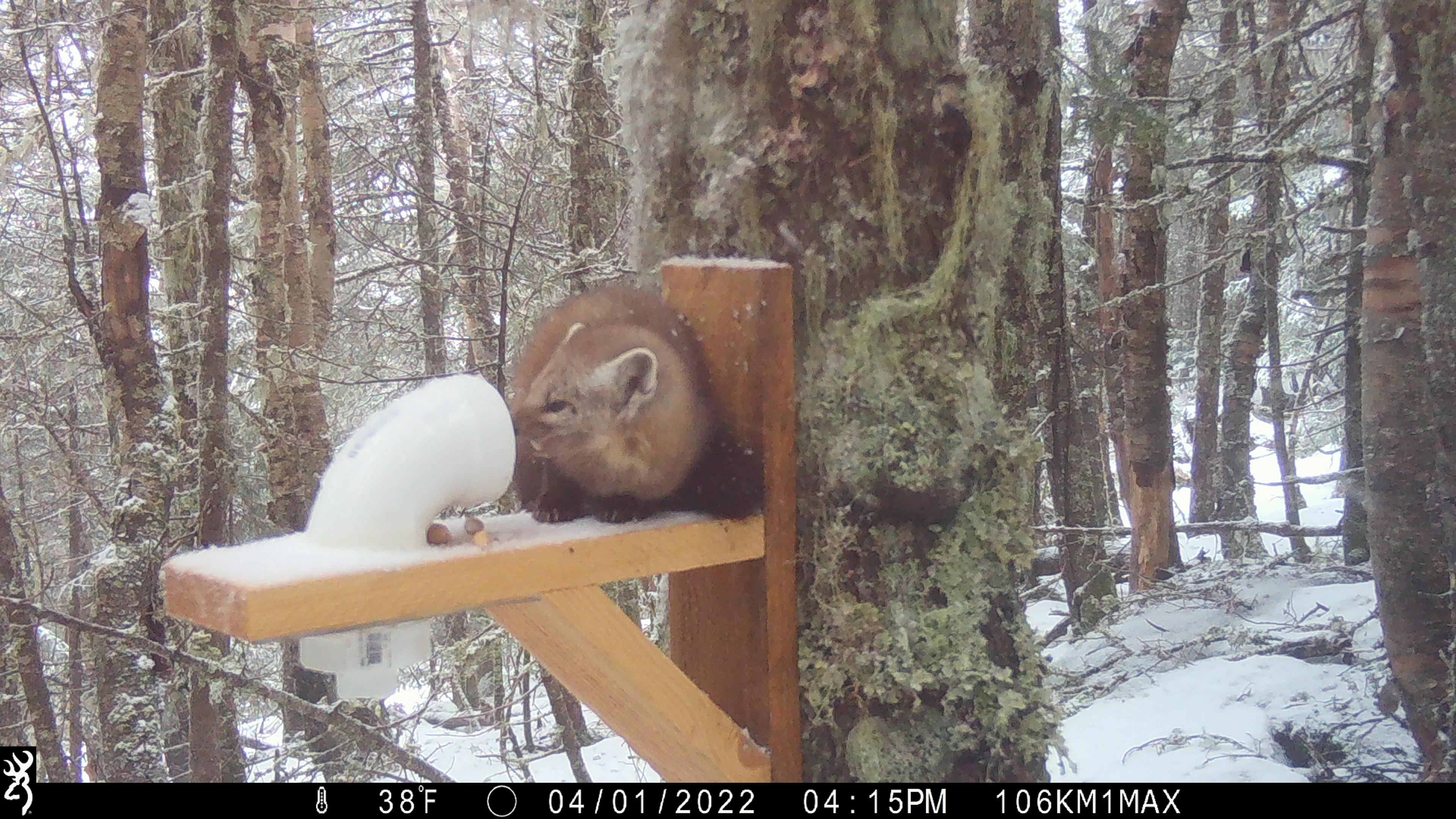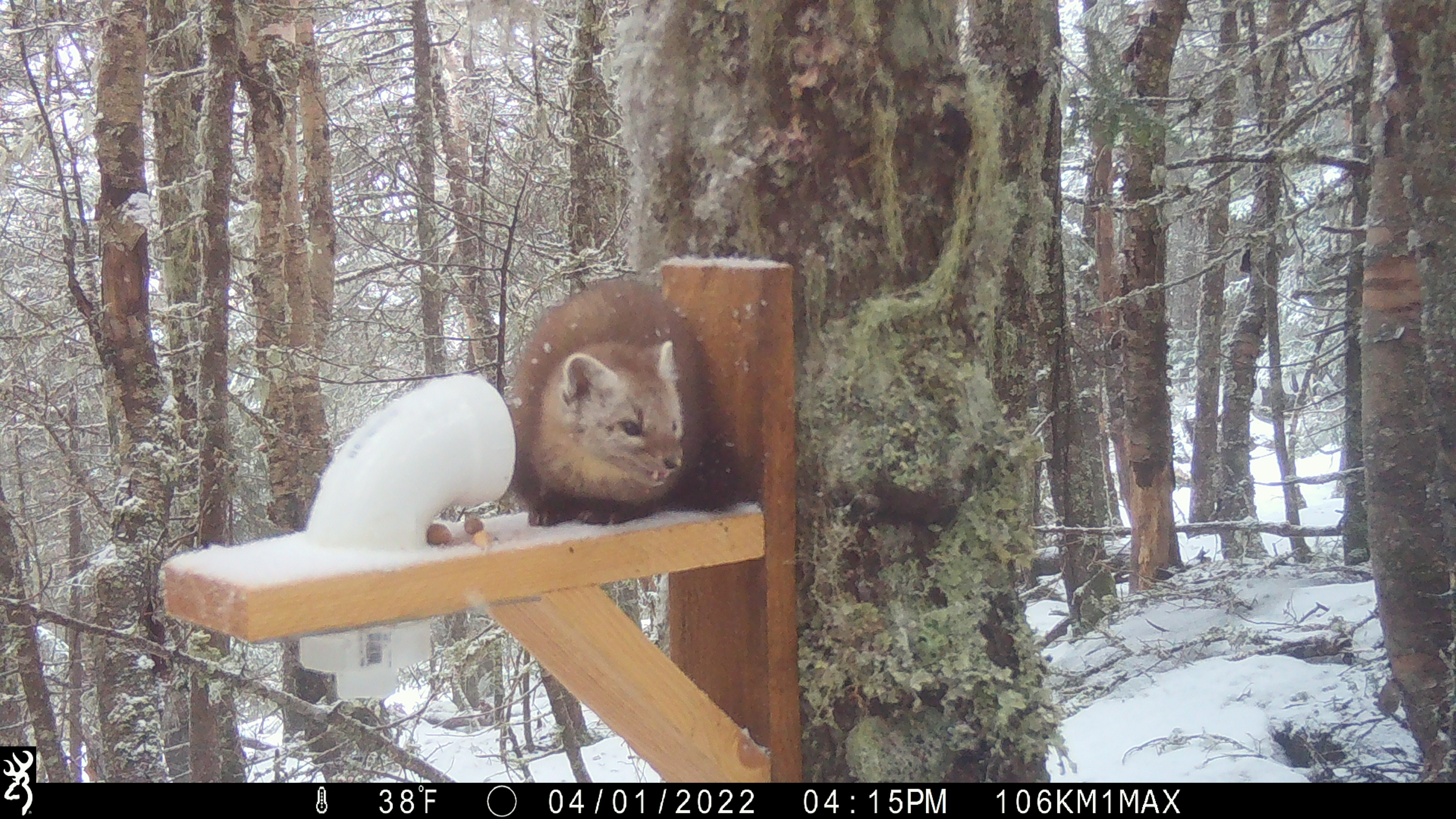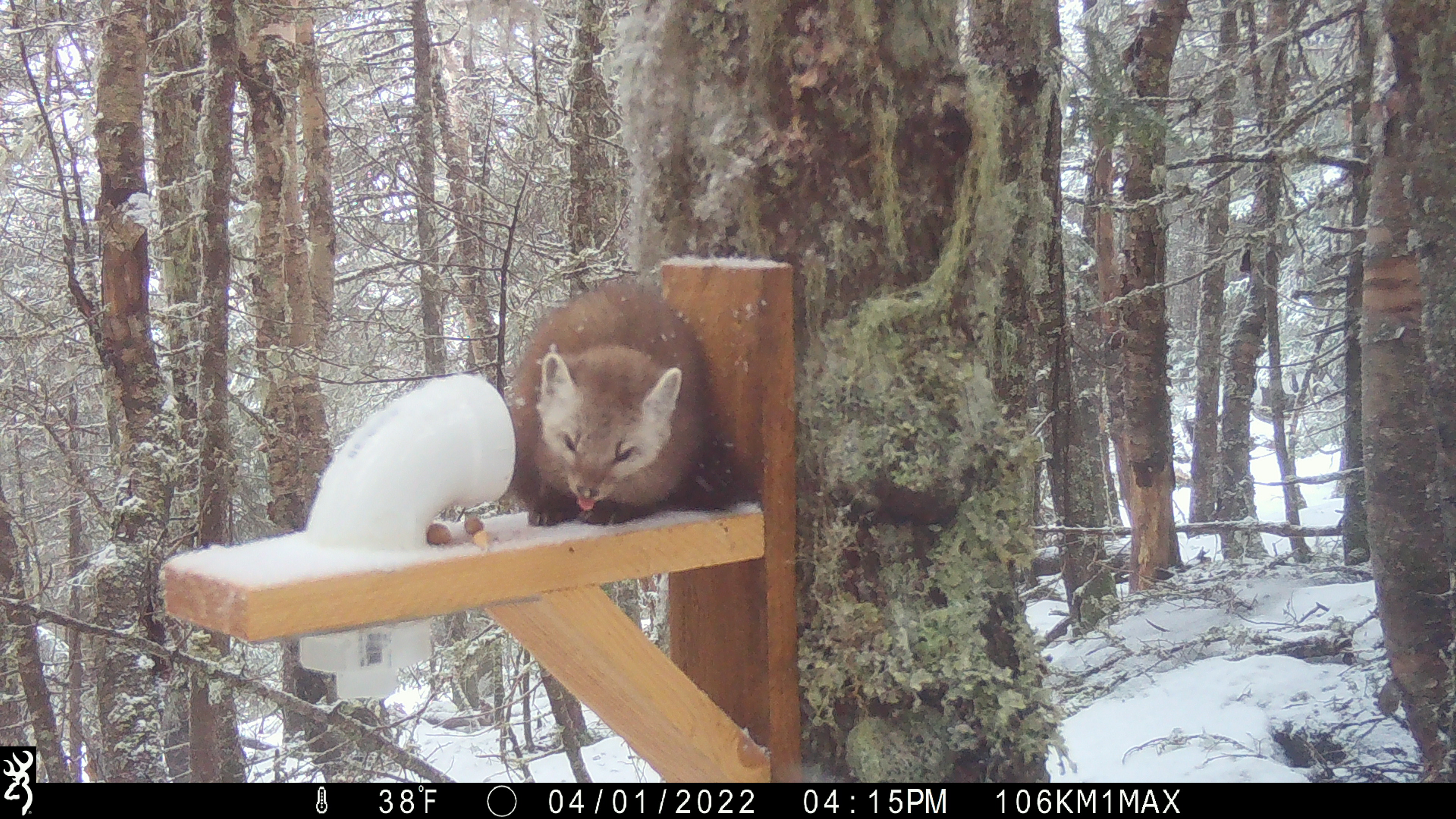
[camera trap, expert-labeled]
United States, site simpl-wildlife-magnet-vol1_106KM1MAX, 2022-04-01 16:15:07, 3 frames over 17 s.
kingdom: Animalia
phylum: Chordata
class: Mammalia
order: Carnivora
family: Mustelidae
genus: Martes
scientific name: Martes americana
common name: american marten